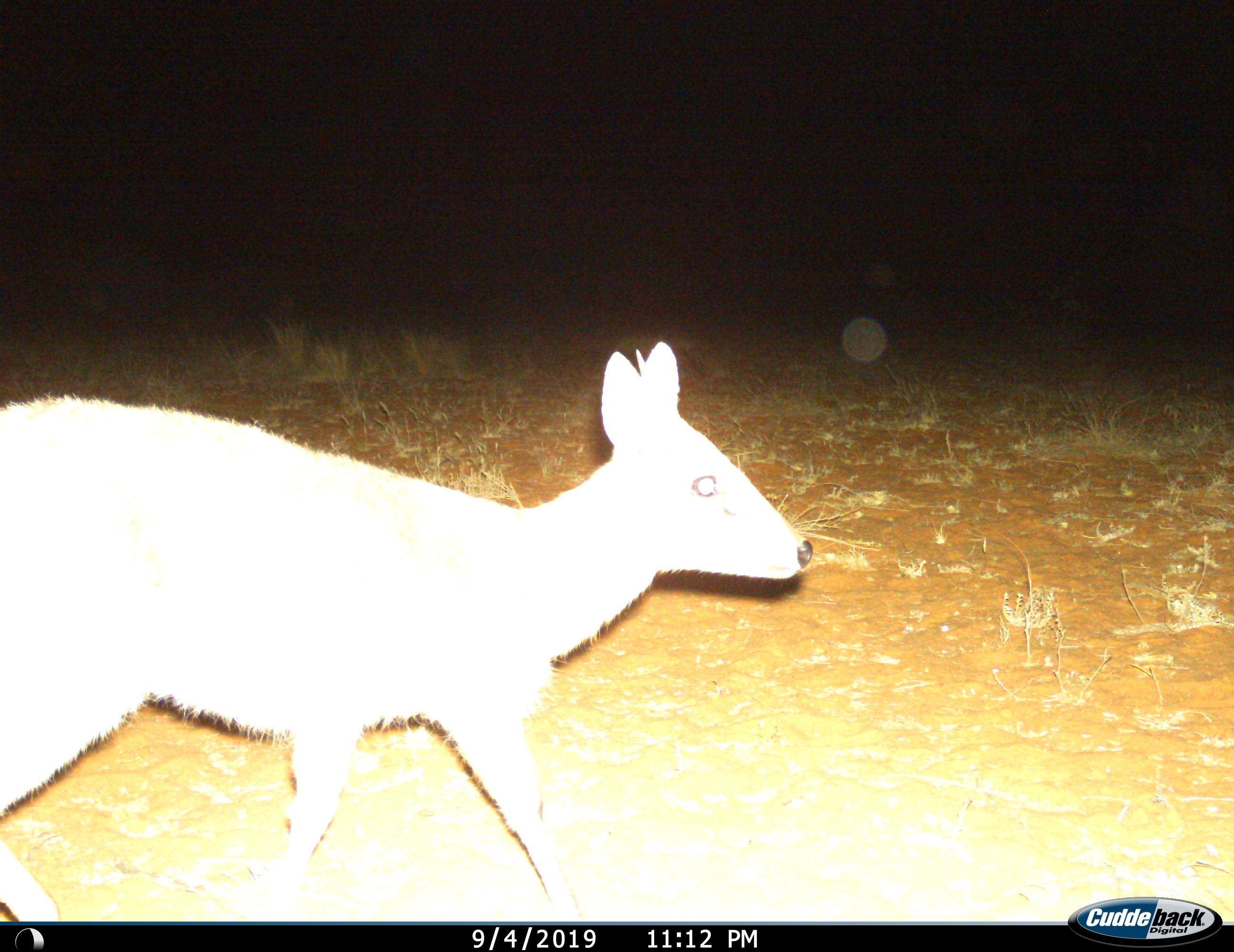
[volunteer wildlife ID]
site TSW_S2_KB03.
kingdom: Animalia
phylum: Chordata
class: Mammalia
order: Artiodactyla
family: Bovidae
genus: Sylvicapra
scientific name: Sylvicapra grimmia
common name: common duiker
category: duikercommongrey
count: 1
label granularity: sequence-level